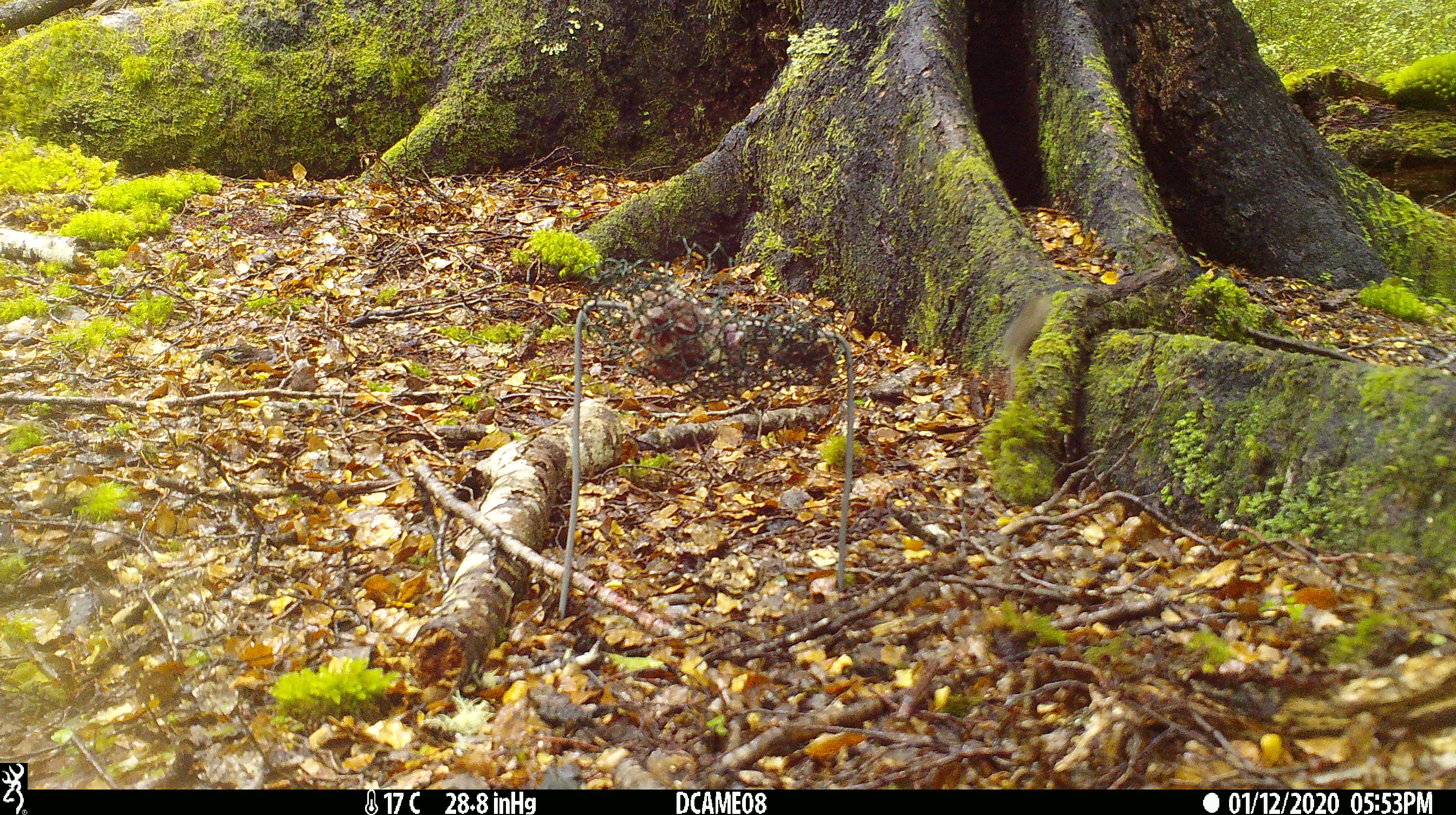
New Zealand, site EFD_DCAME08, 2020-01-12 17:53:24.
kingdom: Animalia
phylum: Chordata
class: Mammalia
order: Rodentia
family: Muridae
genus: Mus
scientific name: Mus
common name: mouse